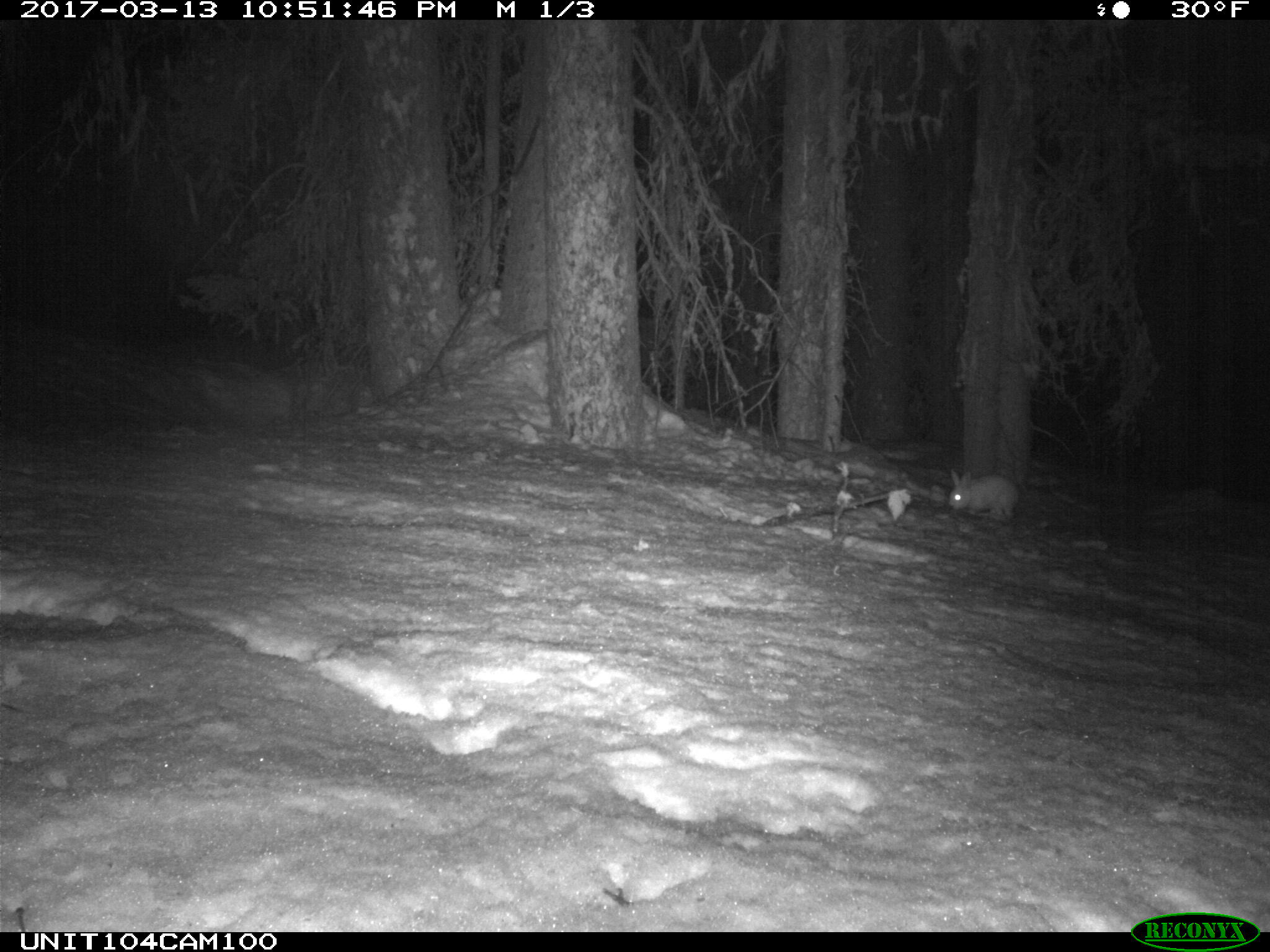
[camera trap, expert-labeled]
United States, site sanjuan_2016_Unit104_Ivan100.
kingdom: Animalia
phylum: Chordata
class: Mammalia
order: Lagomorpha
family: Leporidae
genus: Lepus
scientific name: Lepus americanus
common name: snowshoe hare